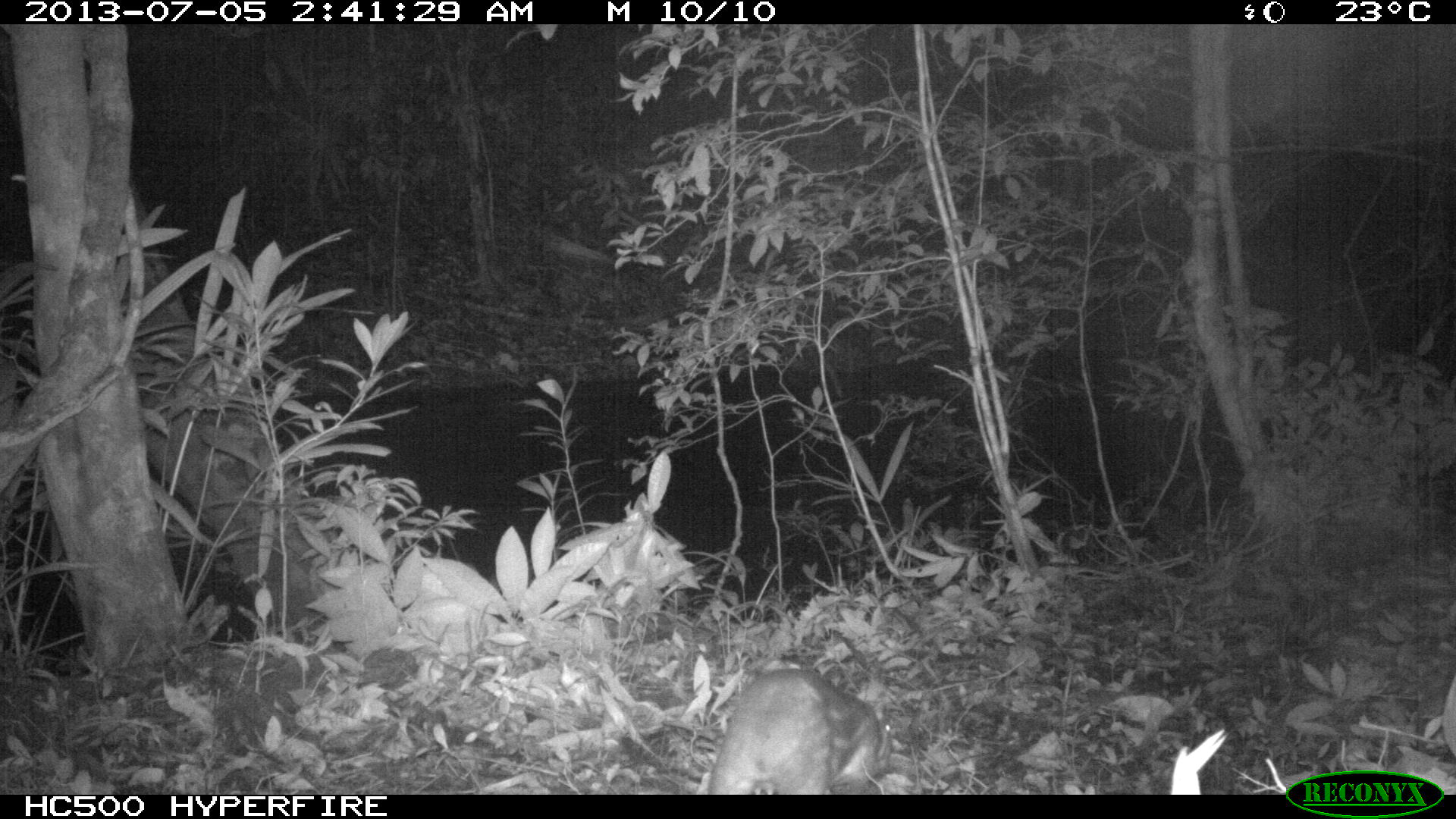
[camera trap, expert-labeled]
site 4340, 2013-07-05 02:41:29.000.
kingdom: Animalia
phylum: Chordata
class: Mammalia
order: Rodentia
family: Cuniculidae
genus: Cuniculus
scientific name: Cuniculus paca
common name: lowland paca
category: agouti paca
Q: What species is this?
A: Agouti paca (lowland paca) (Cuniculus paca).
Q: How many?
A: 1.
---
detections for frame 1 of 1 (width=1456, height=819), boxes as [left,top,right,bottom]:
agouti paca: [702,666,893,793]